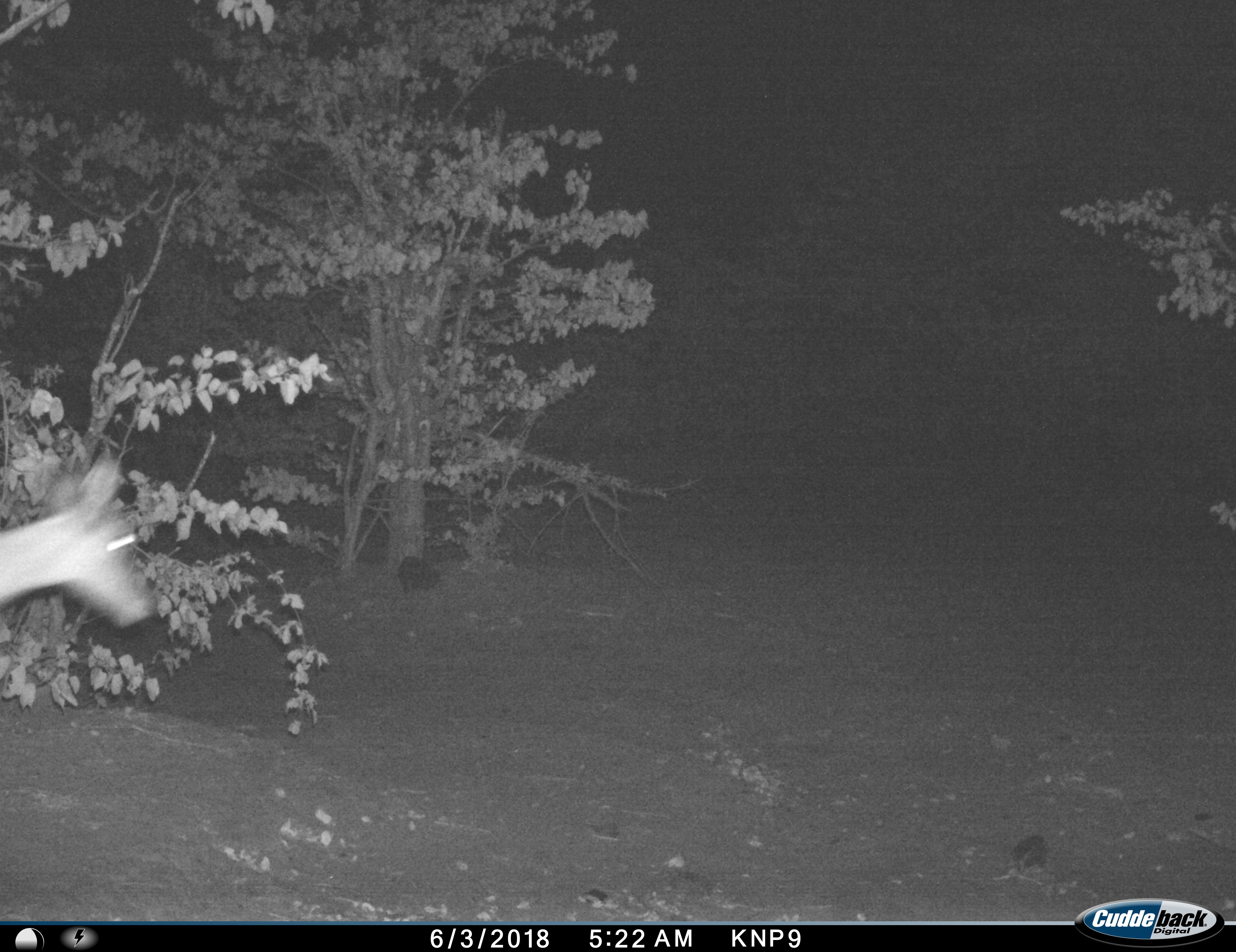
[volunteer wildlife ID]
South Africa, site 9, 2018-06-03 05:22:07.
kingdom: Animalia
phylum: Chordata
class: Mammalia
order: Artiodactyla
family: Bovidae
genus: Aepyceros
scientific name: Aepyceros melampus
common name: impala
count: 1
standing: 11%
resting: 0%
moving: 89%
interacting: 0%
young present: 0%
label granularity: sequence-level